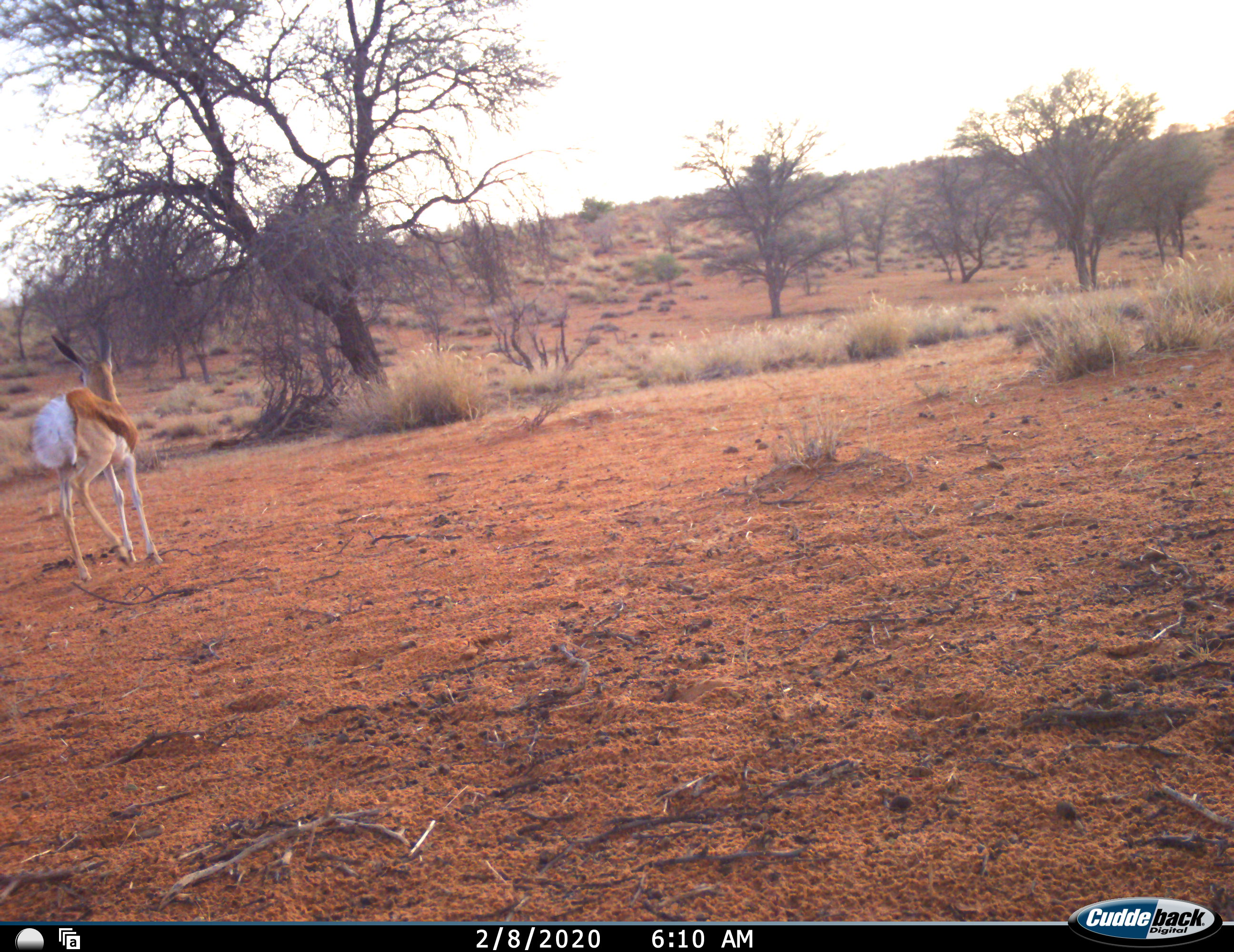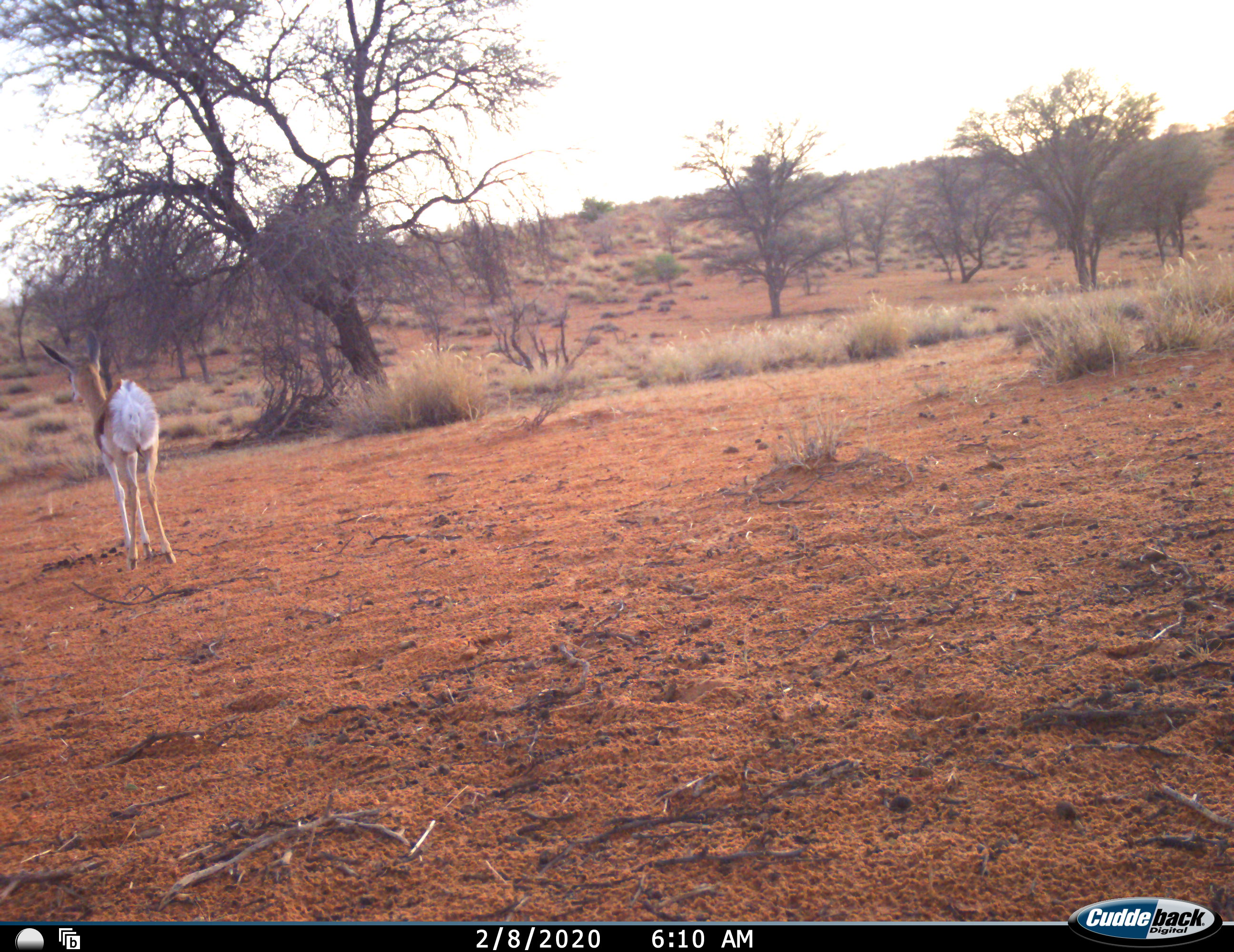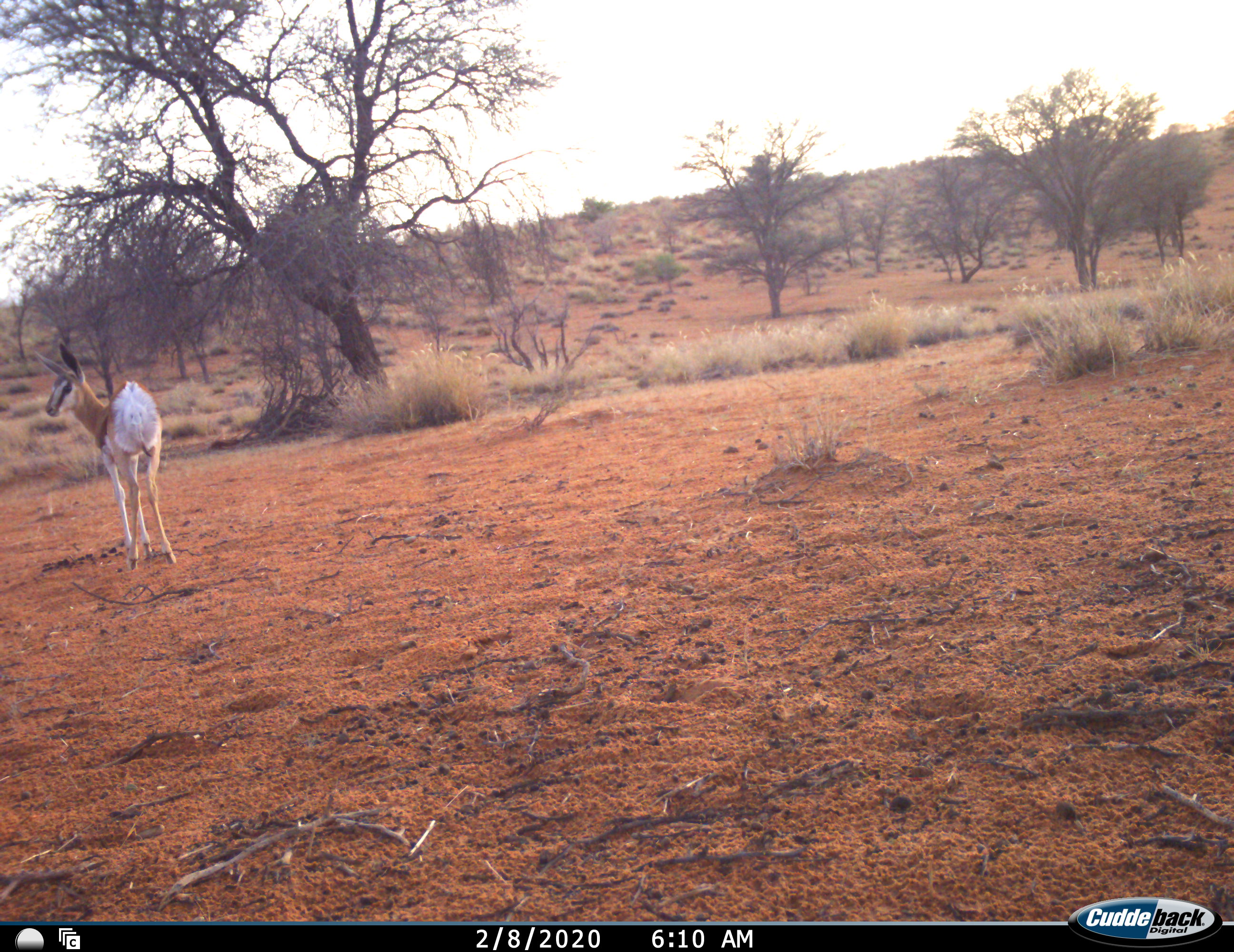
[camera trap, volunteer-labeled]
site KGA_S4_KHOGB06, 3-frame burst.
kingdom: Animalia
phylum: Chordata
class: Mammalia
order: Artiodactyla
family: Bovidae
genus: Antidorcas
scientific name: Antidorcas marsupialis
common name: springbok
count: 1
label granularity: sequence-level